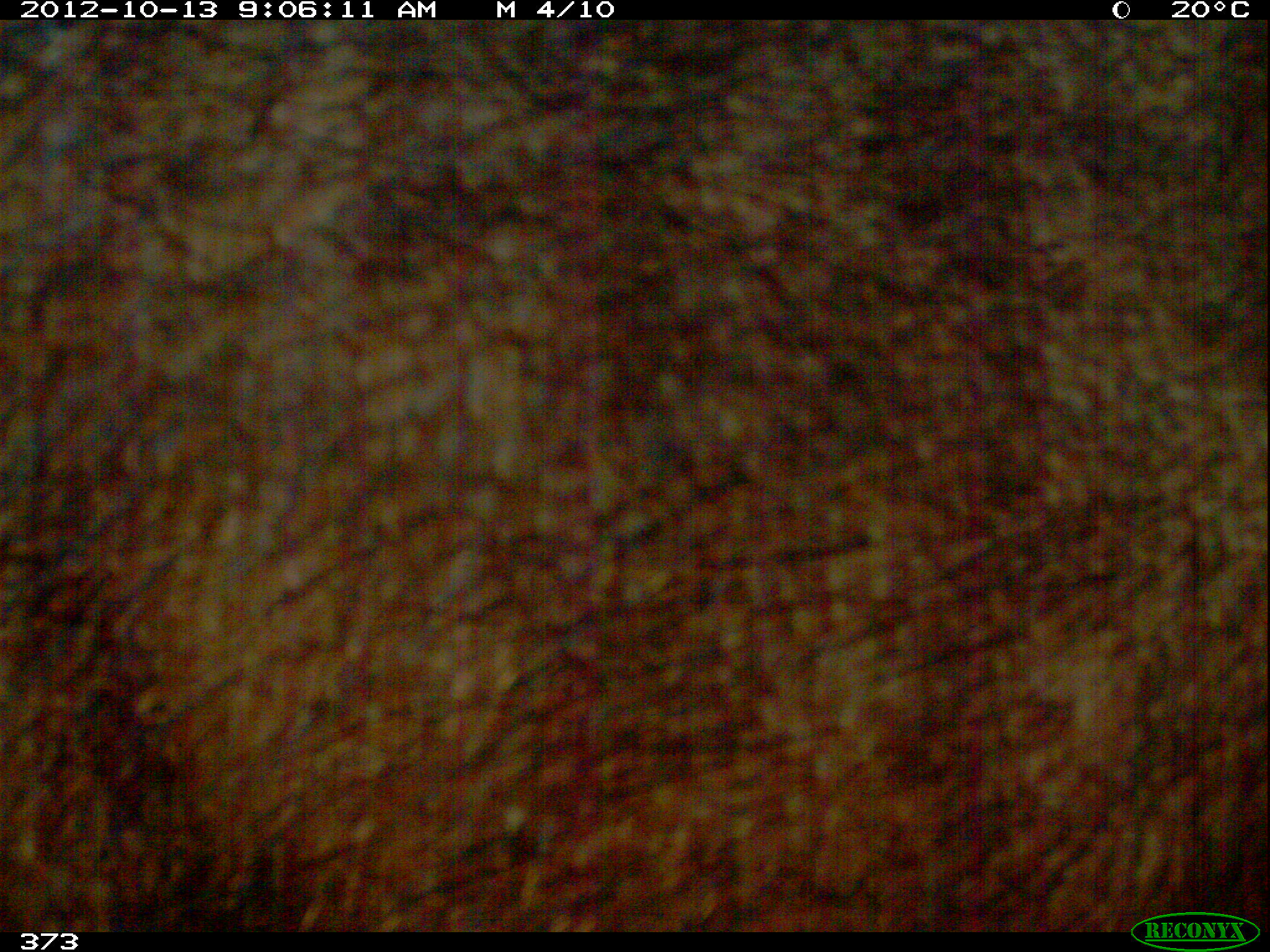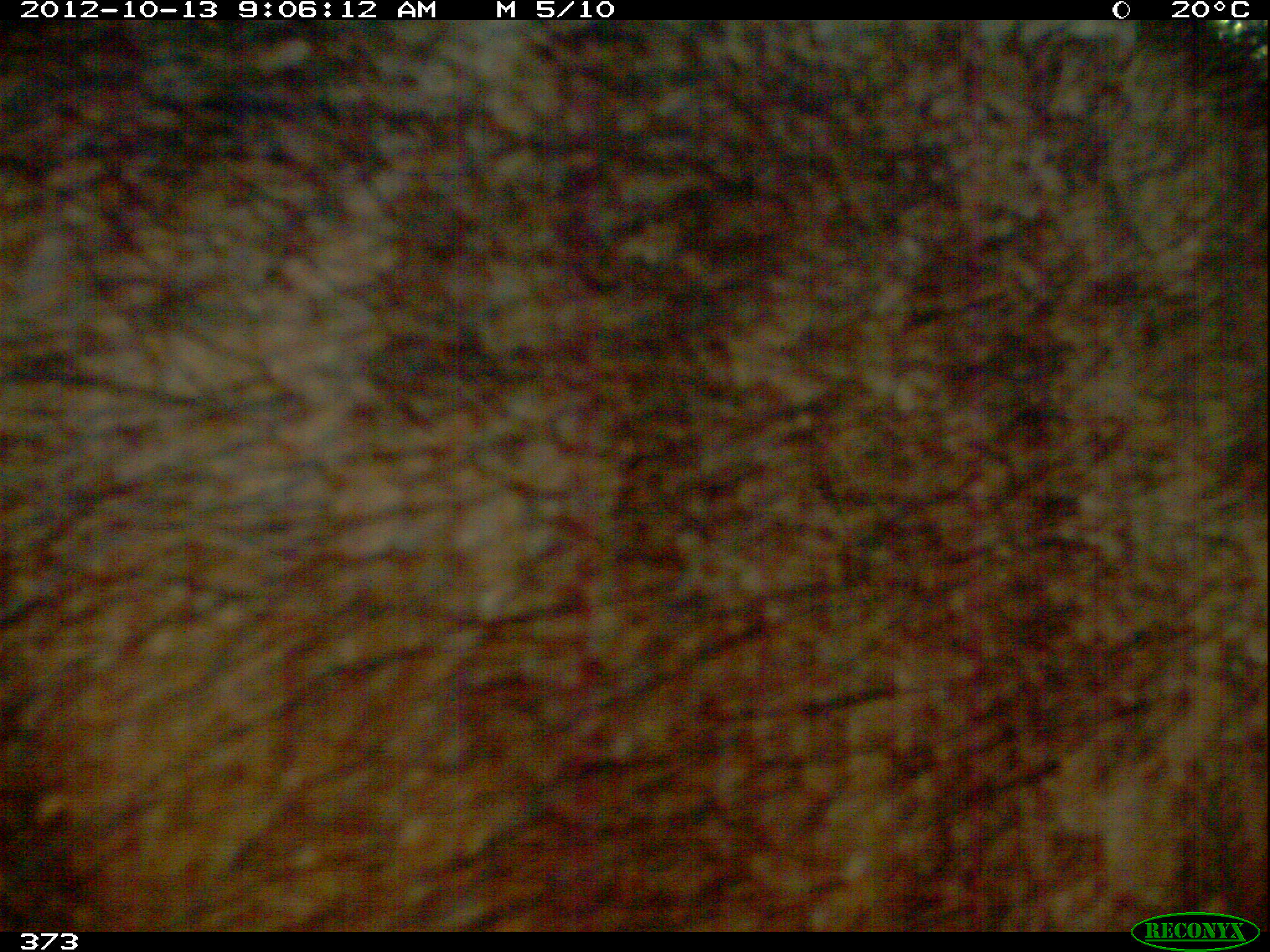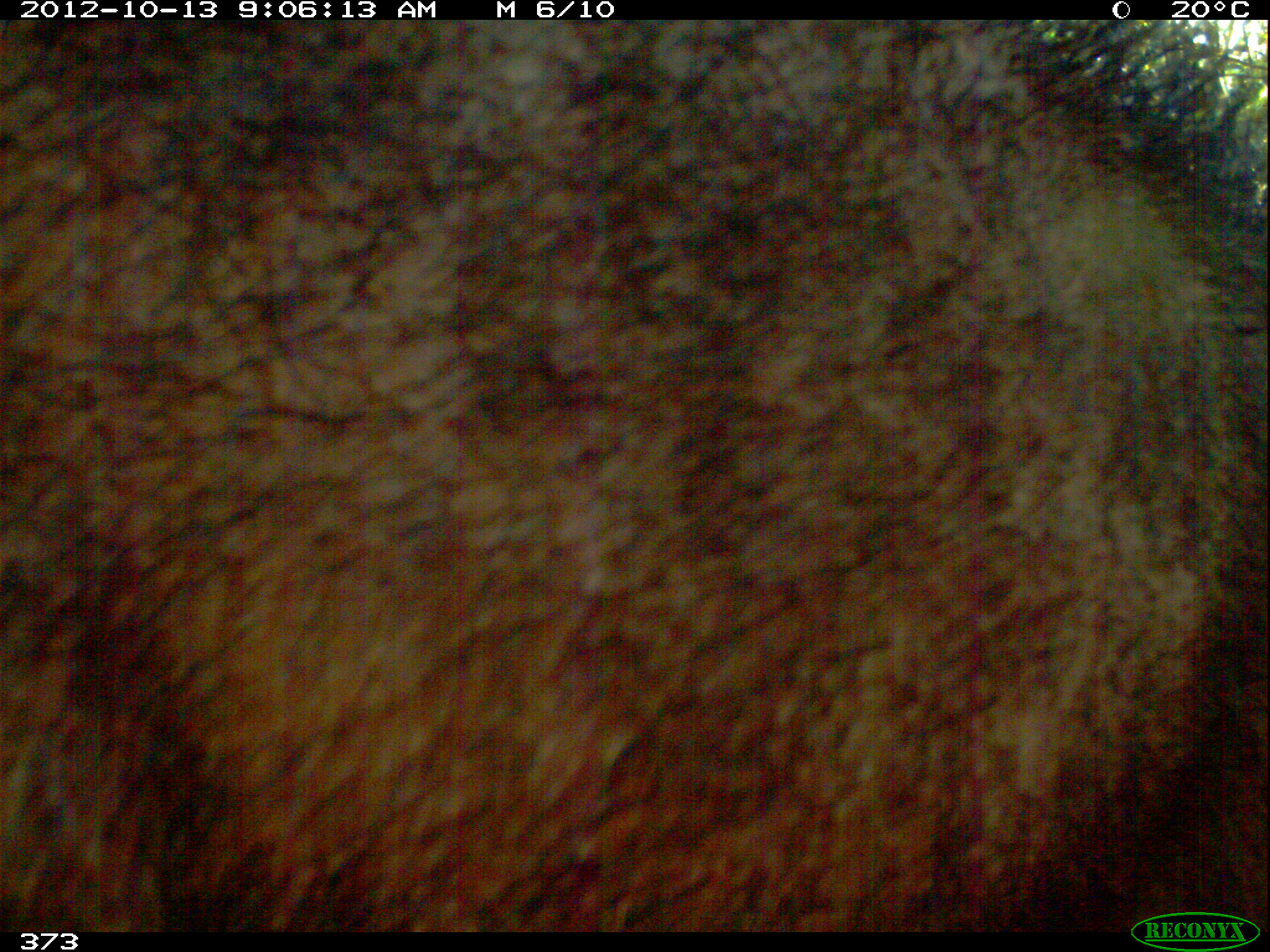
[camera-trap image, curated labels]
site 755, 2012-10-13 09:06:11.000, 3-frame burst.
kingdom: Animalia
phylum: Chordata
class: Mammalia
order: Artiodactyla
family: Tayassuidae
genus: Tayassu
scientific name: Tayassu pecari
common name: white-lipped peccary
Tayassu pecari (white-lipped peccary).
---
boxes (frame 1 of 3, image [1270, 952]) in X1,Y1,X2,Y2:
tayassu pecari: 0,21,1265,932